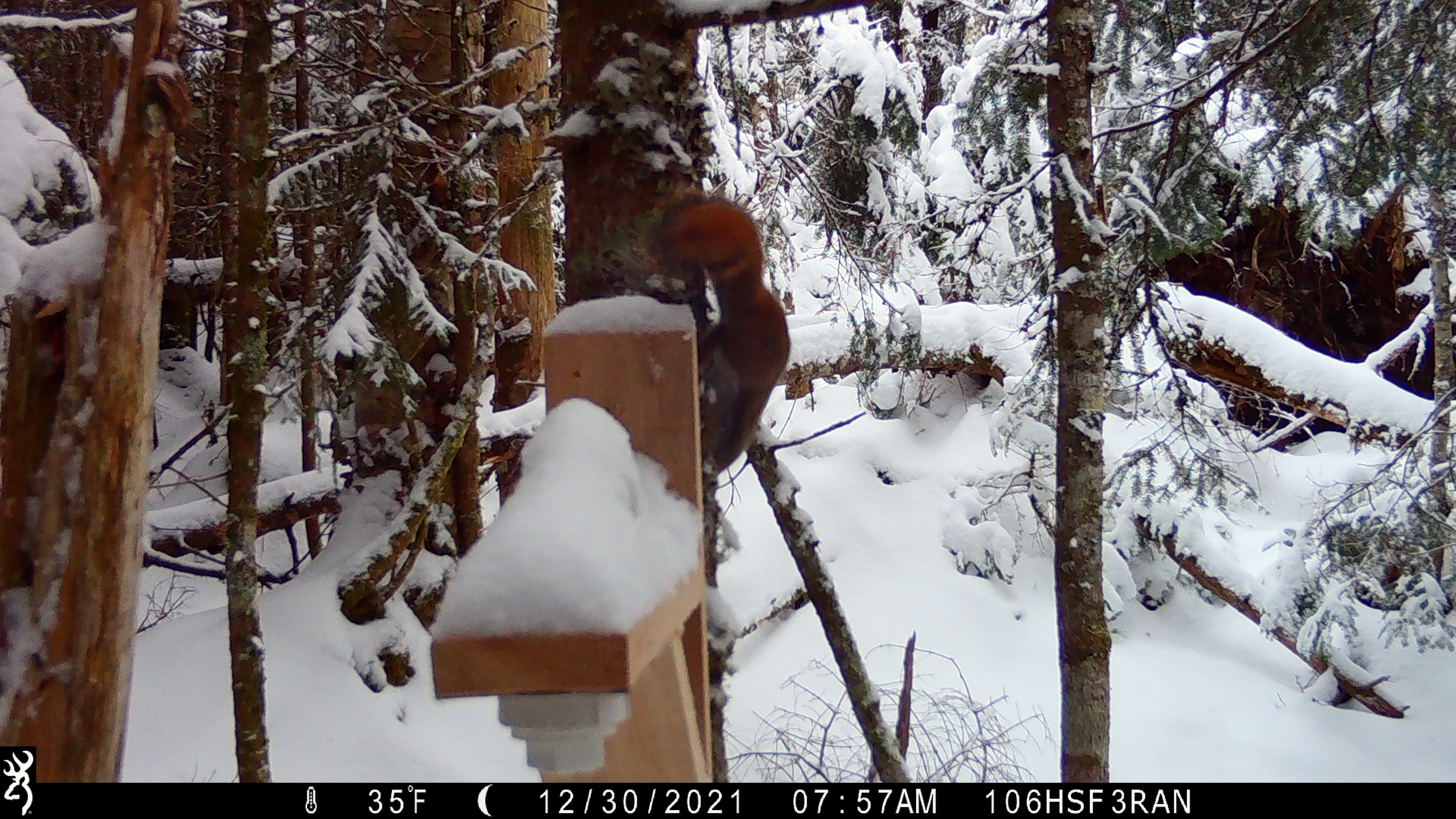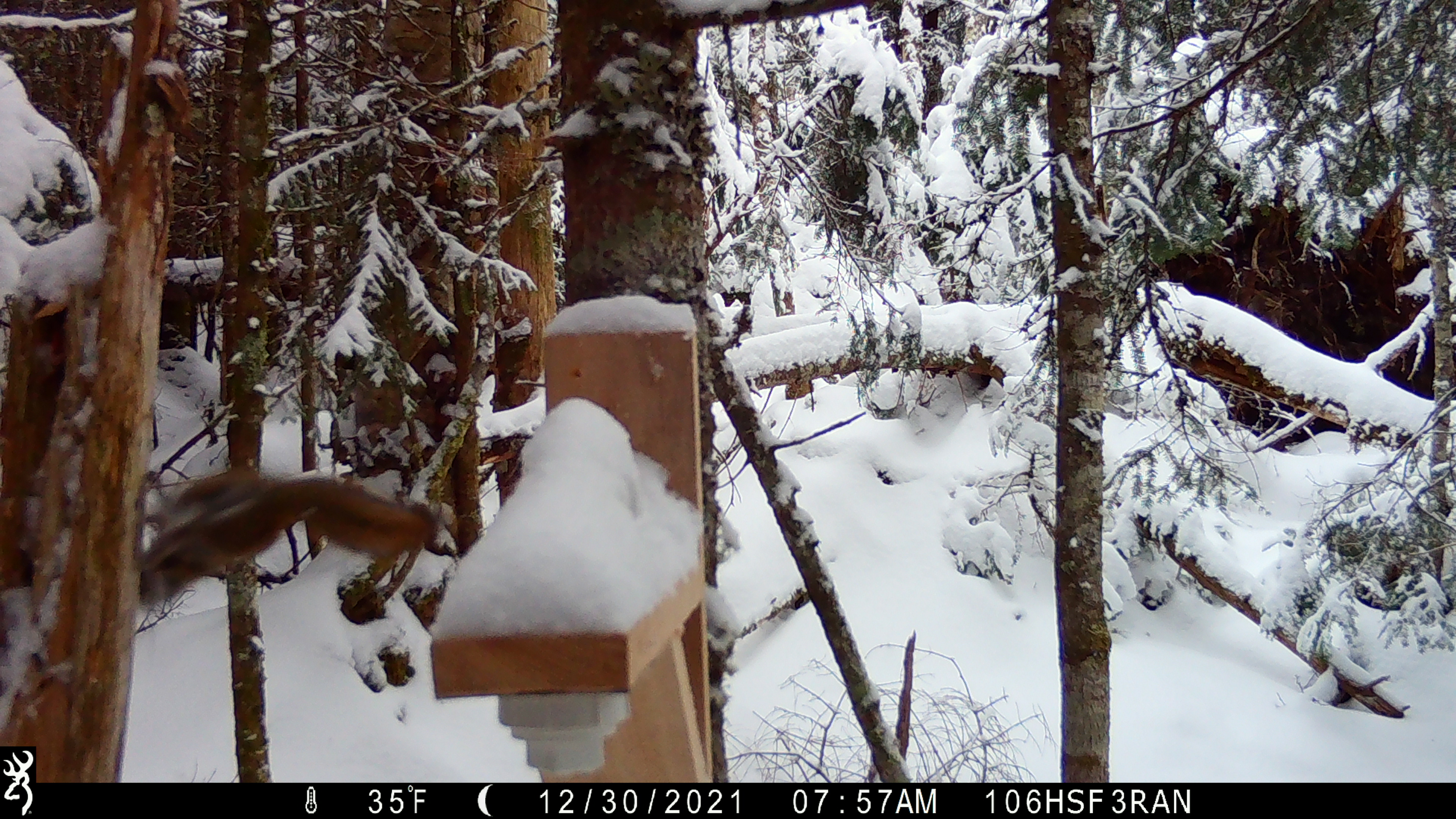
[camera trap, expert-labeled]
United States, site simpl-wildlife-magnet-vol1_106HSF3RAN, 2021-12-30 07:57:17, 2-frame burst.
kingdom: Animalia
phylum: Chordata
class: Mammalia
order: Rodentia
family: Sciuridae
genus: Tamiasciurus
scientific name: Tamiasciurus hudsonicus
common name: red squirrel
Red squirrel (Tamiasciurus hudsonicus).